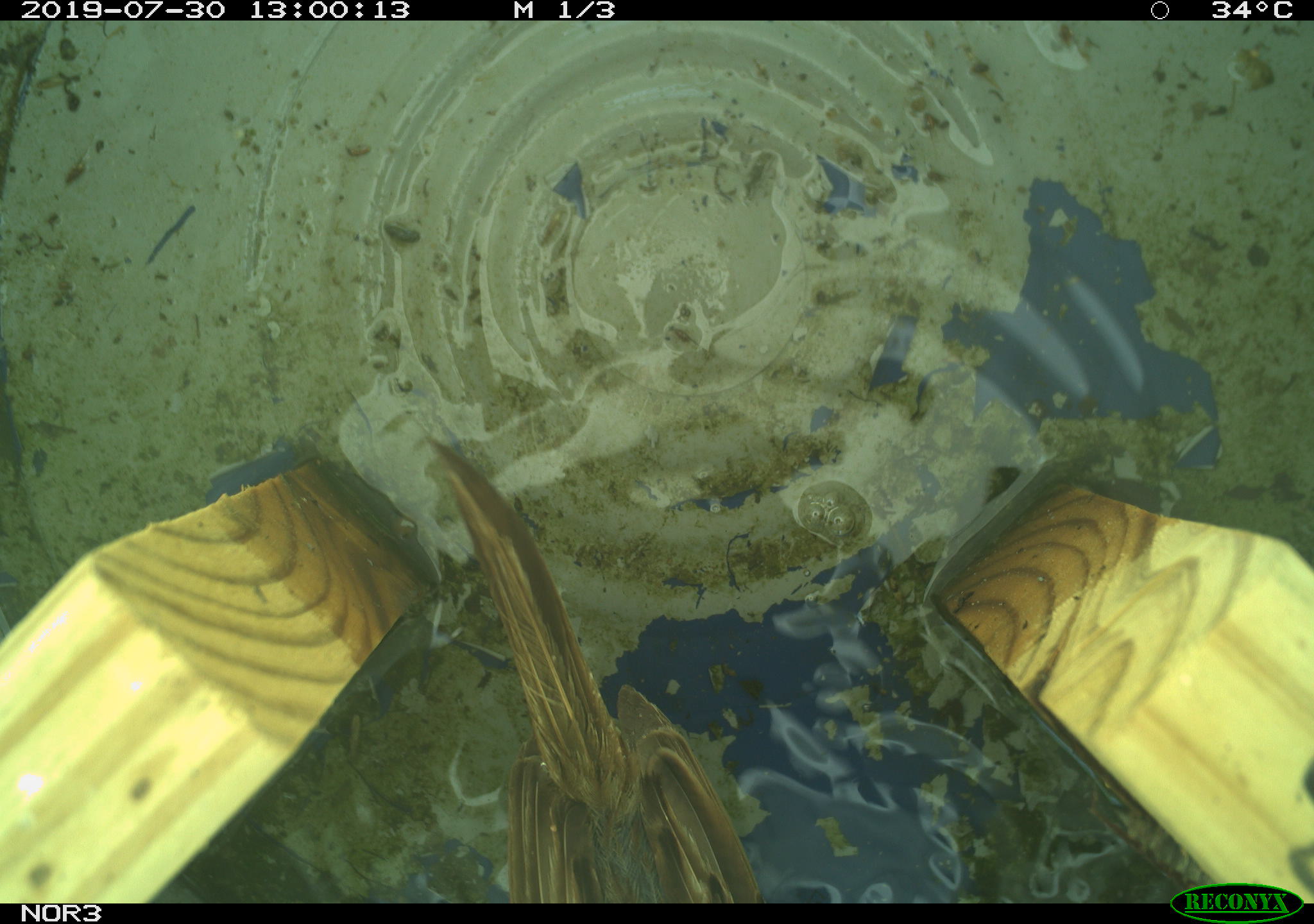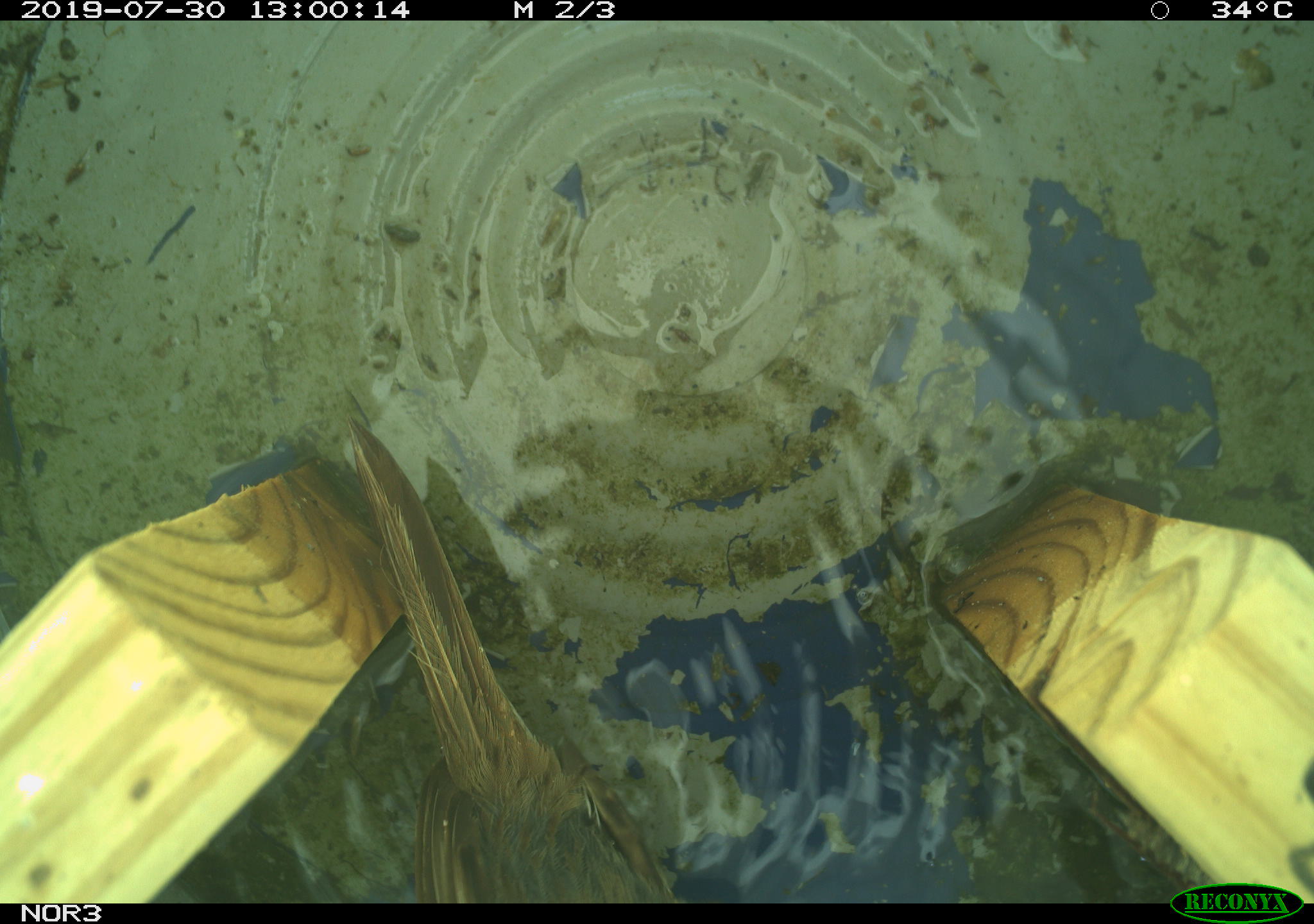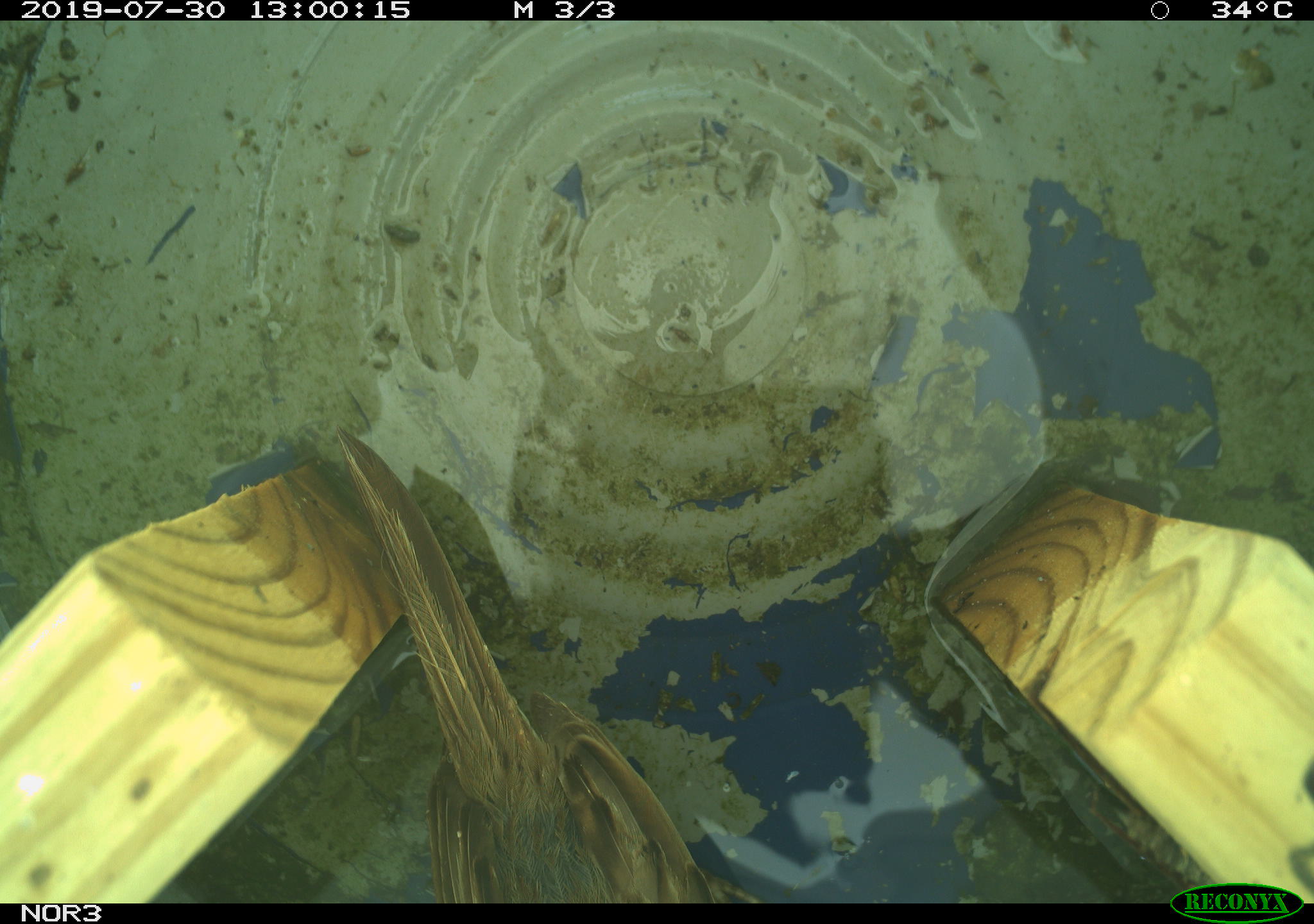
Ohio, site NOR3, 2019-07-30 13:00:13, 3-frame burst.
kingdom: Animalia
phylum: Chordata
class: Aves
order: Passeriformes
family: Passerellidae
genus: Melospiza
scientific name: Melospiza melodia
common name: song sparrow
Song sparrow (Melospiza melodia).